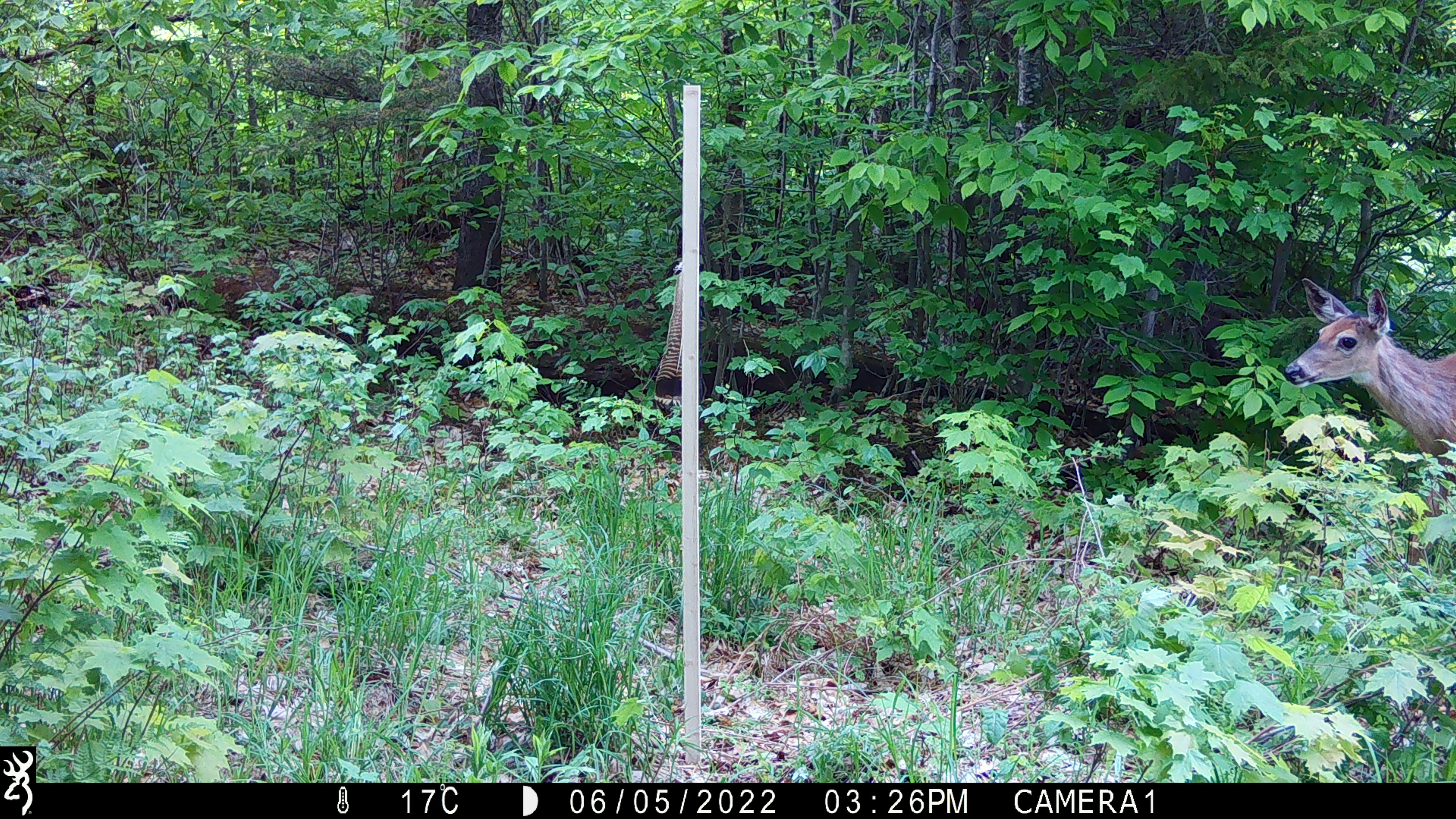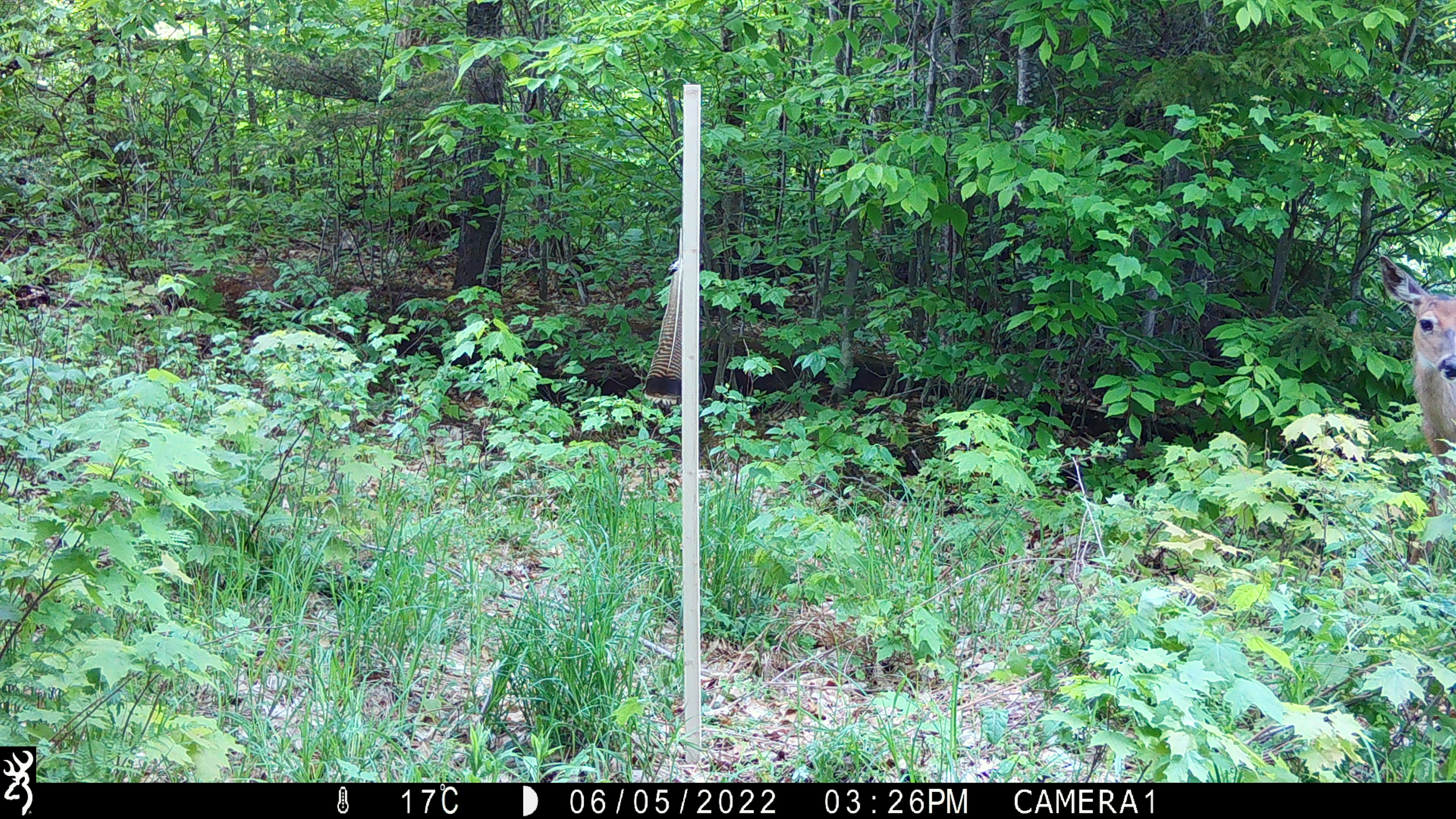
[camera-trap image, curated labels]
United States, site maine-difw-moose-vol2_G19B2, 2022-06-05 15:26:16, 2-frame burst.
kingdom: Animalia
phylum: Chordata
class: Mammalia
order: Artiodactyla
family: Cervidae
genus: Odocoileus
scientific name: Odocoileus virginianus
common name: white-tailed deer